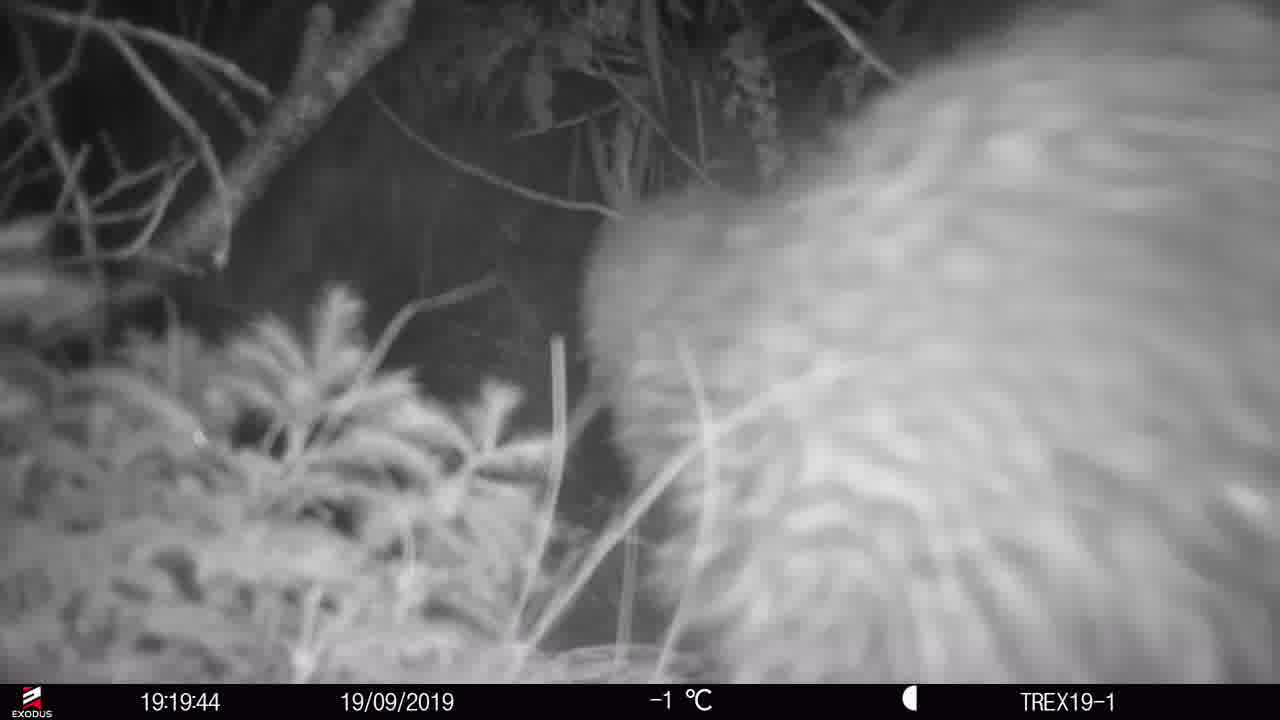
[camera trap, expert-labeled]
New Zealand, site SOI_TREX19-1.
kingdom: Animalia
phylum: Chordata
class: Aves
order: Apterygiformes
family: Apterygidae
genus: Apteryx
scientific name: Apteryx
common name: kiwi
Kiwi (Apteryx).